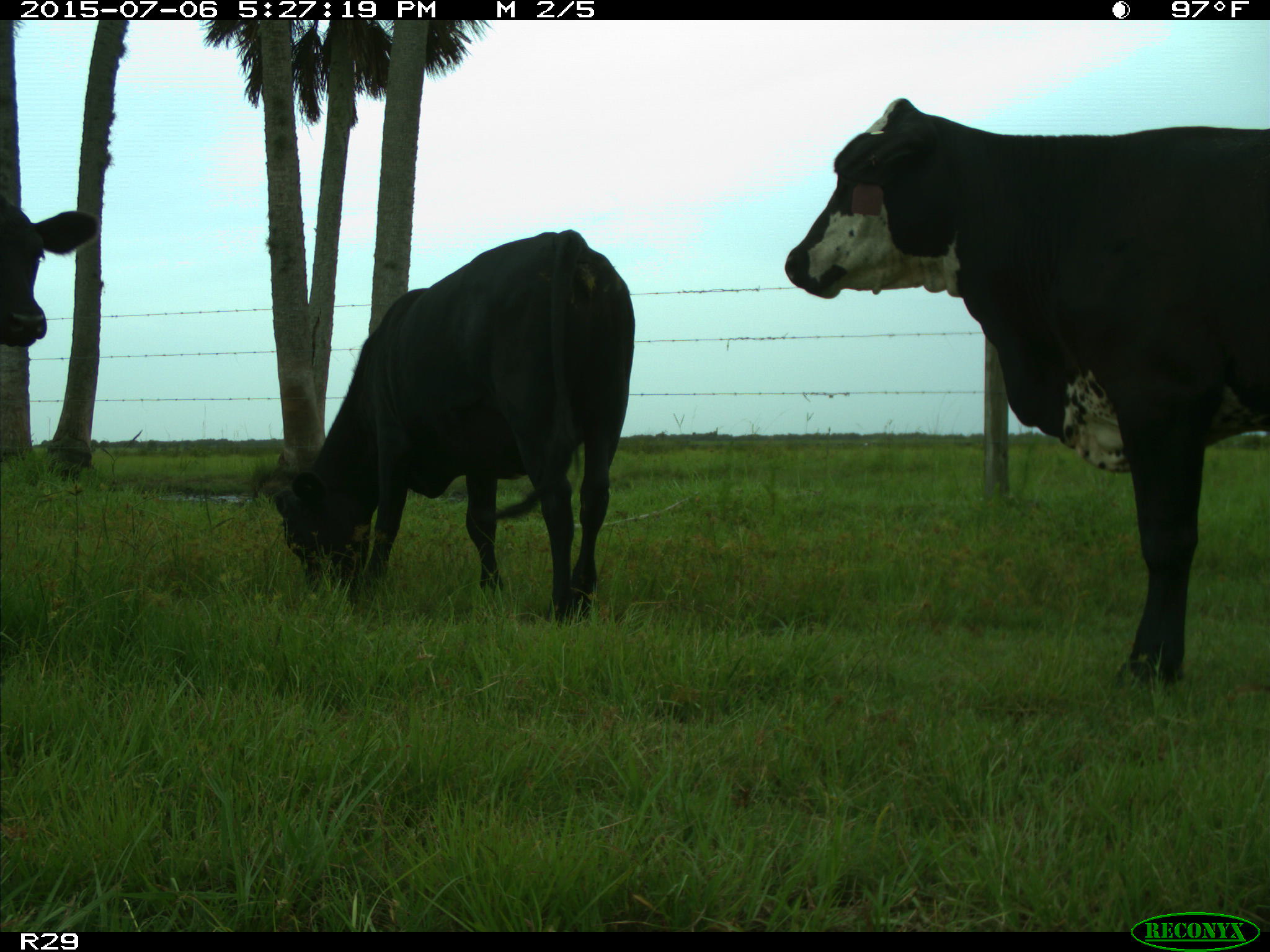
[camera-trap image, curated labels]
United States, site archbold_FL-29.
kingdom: Animalia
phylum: Chordata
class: Mammalia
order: Artiodactyla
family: Bovidae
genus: Bos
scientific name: Bos taurus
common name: domestic cow